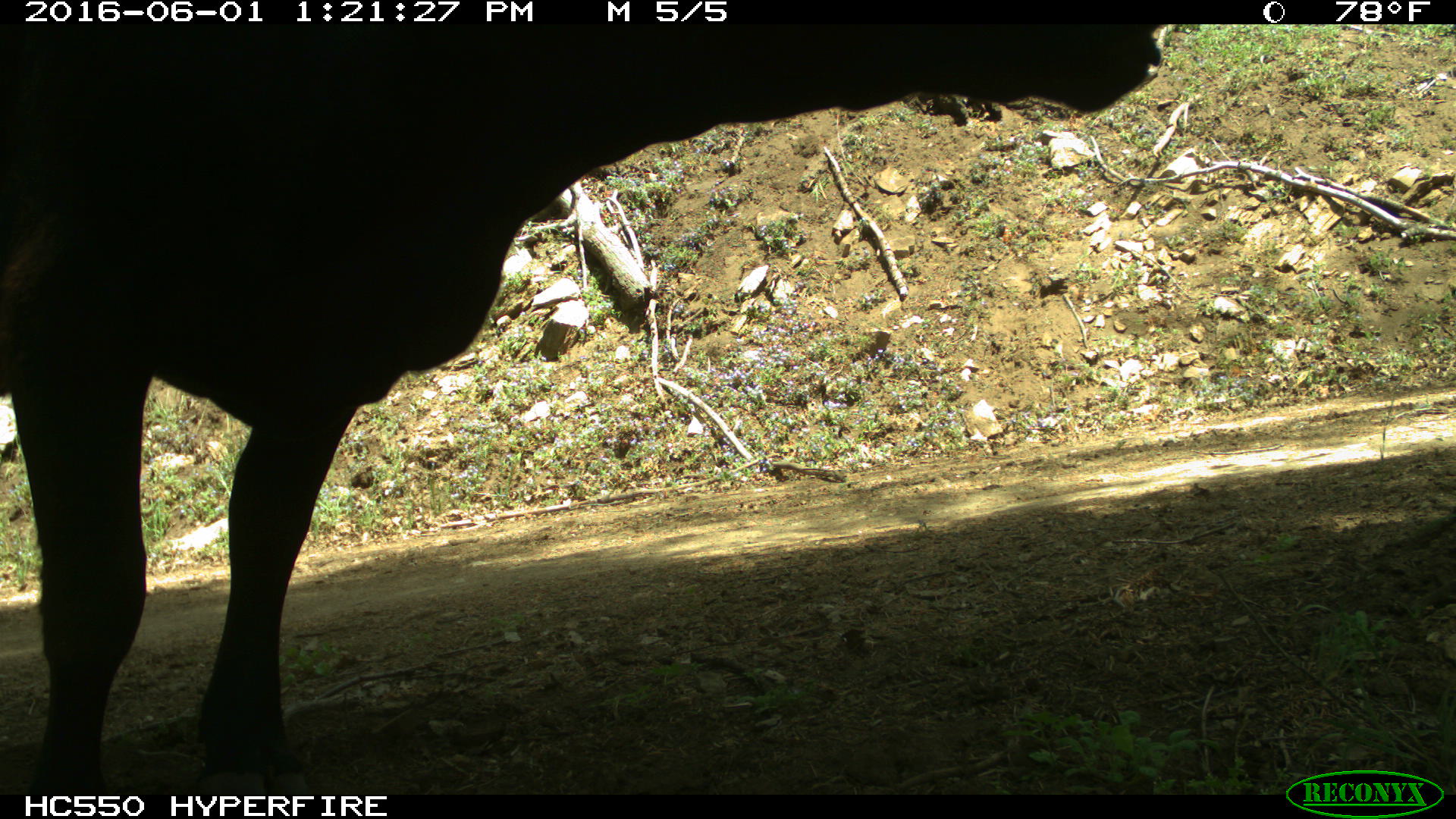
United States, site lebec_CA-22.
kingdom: Animalia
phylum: Chordata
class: Mammalia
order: Artiodactyla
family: Bovidae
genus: Bos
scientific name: Bos taurus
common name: domestic cow